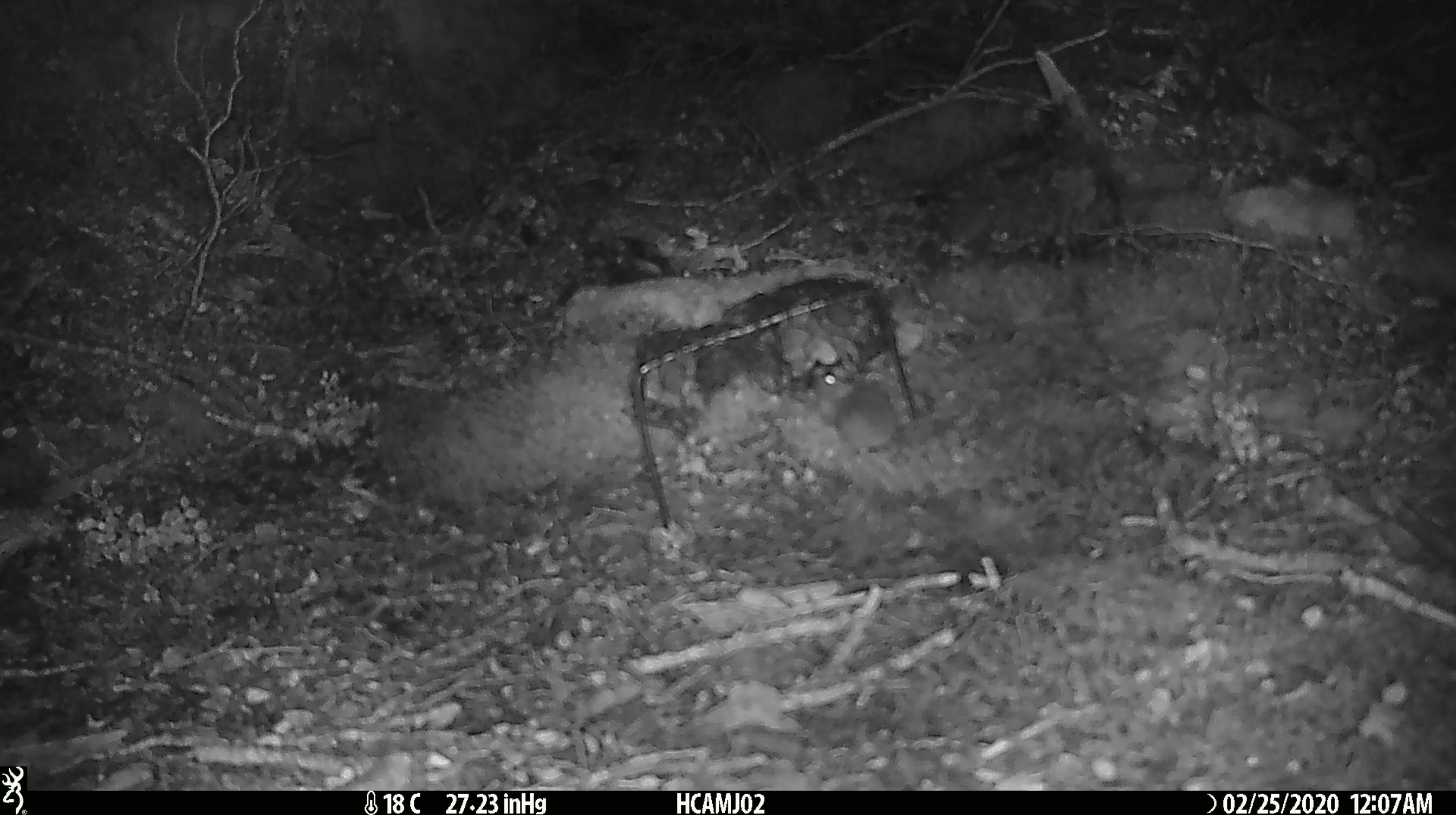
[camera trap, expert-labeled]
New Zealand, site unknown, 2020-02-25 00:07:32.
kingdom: Animalia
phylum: Chordata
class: Mammalia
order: Rodentia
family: Muridae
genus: Mus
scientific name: Mus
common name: mouse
Mouse (Mus).